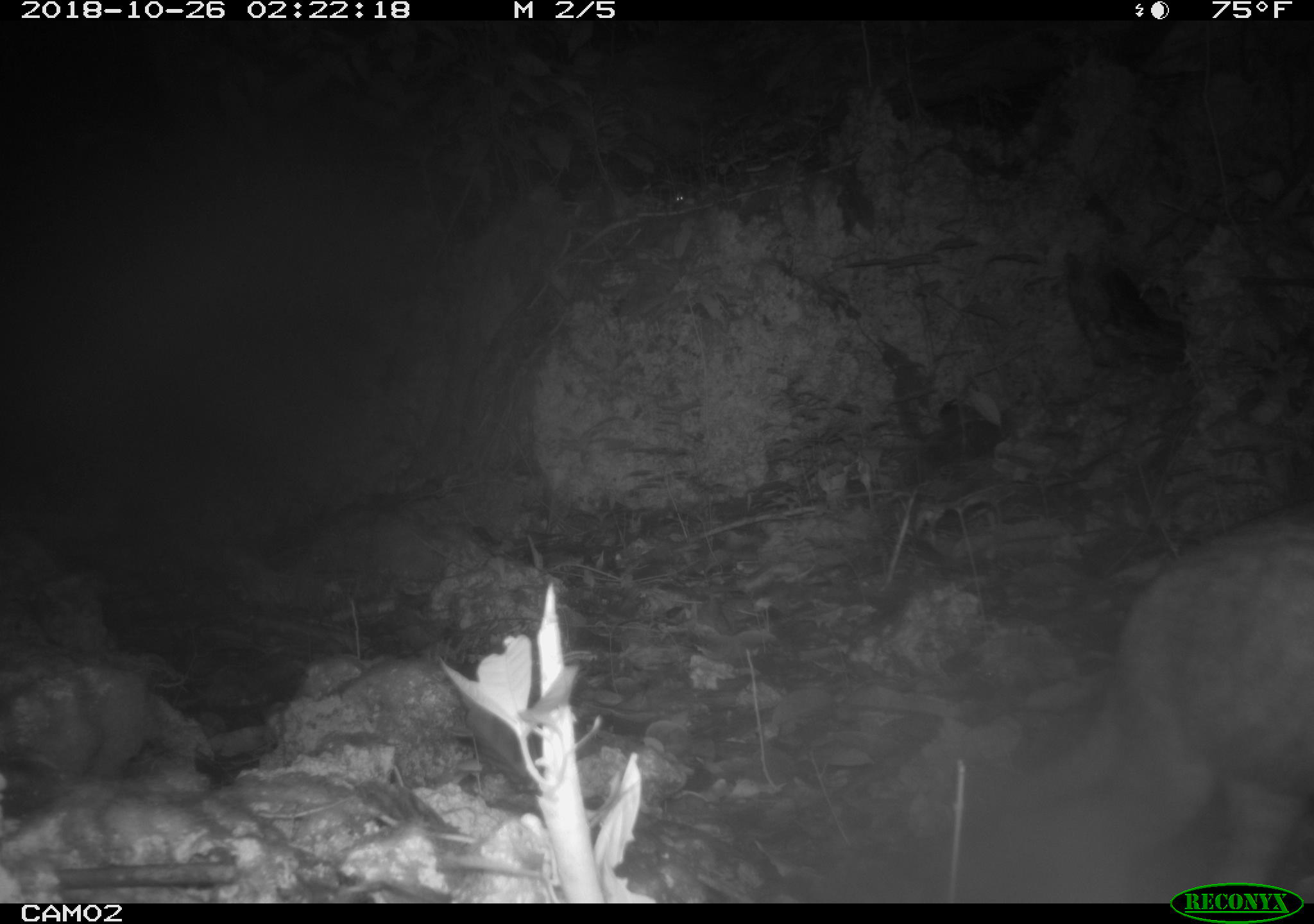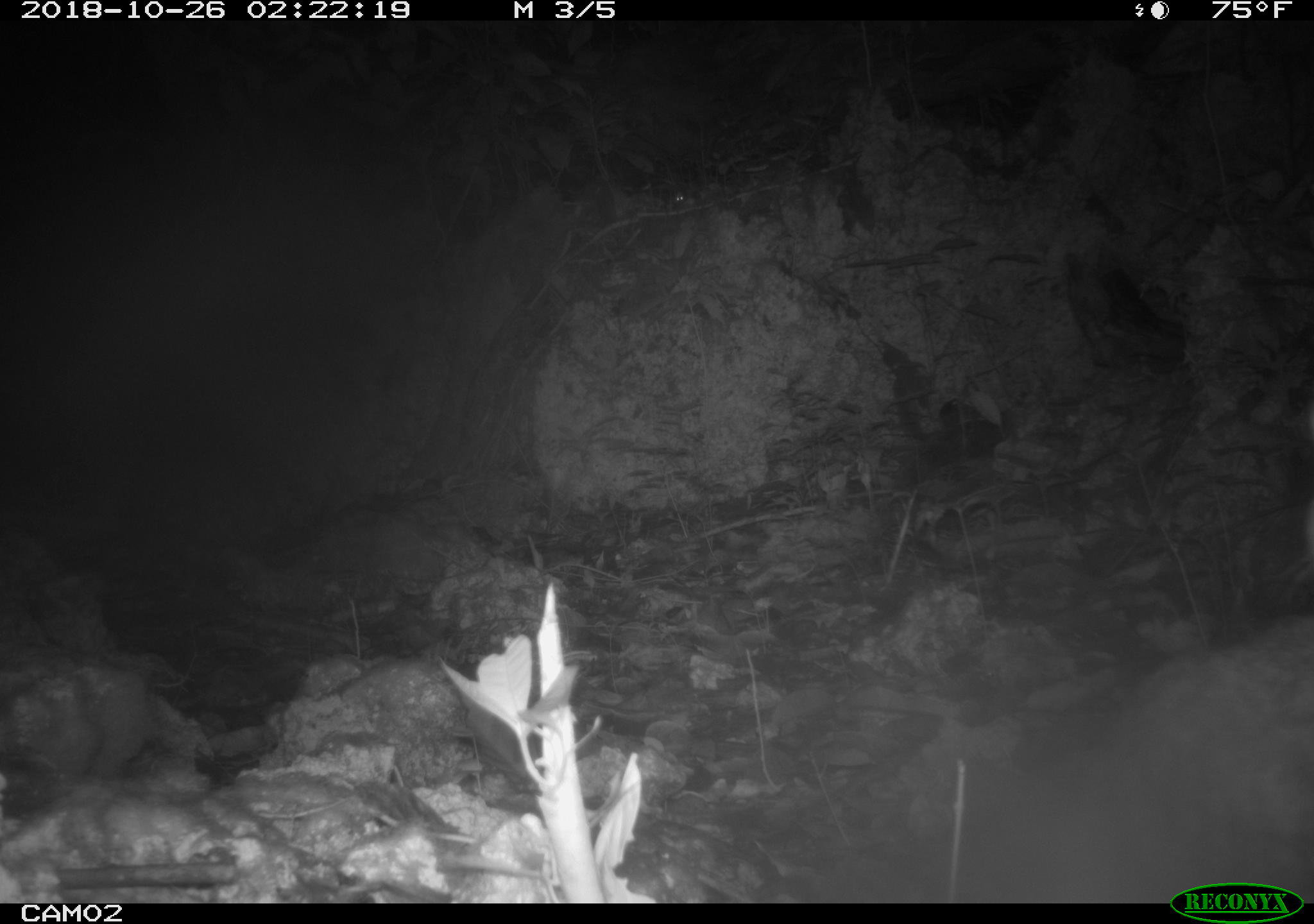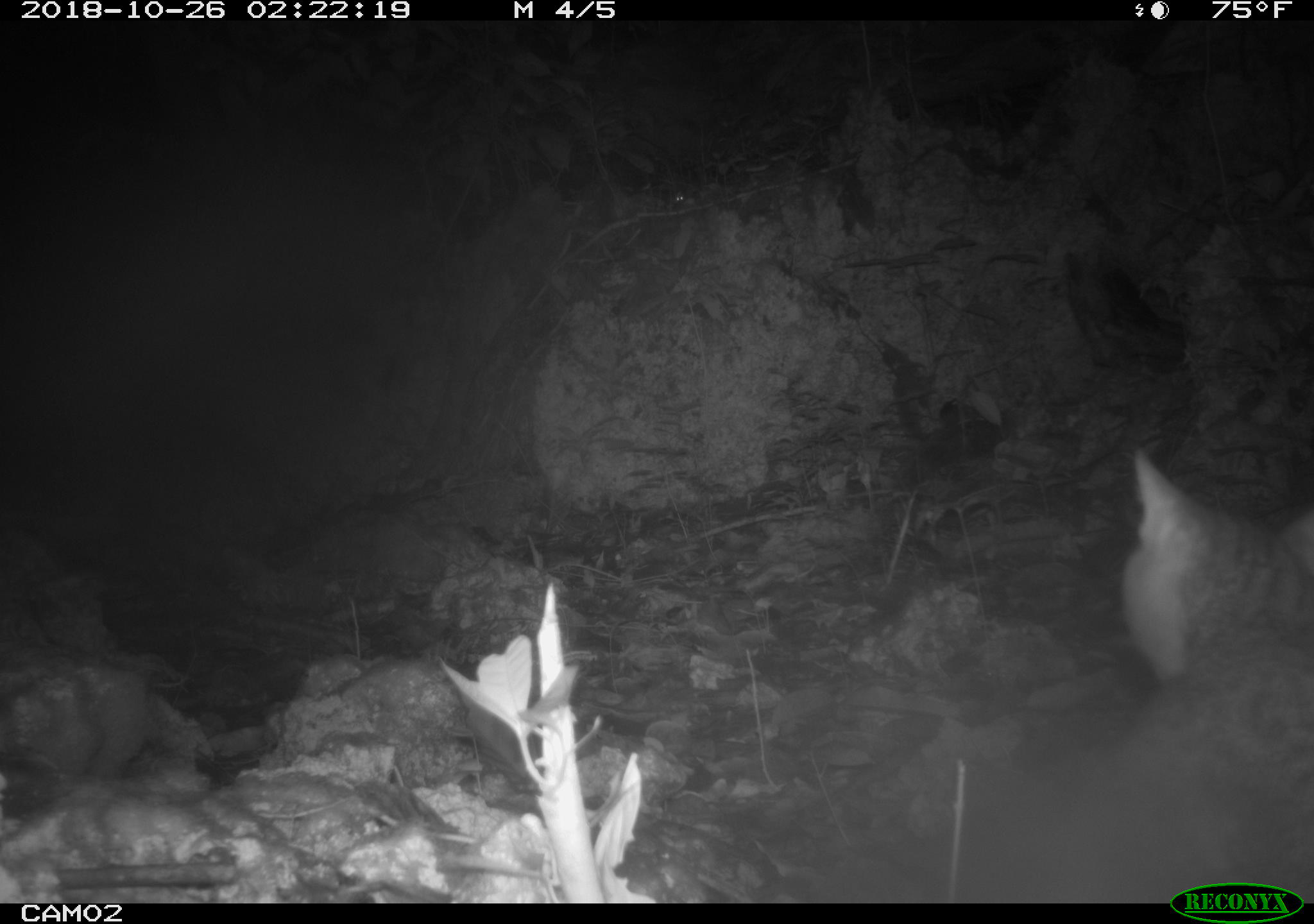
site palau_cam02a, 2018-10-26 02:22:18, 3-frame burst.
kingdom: Animalia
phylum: Chordata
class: Mammalia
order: Carnivora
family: Felidae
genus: Felis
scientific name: Felis catus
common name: cat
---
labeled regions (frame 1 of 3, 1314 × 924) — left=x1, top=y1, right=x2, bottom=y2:
cat: left=957, top=496, right=1314, bottom=916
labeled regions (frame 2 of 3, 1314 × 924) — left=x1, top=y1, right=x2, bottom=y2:
cat: left=1046, top=624, right=1314, bottom=878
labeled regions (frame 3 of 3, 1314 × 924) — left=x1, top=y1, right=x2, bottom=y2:
cat: left=946, top=443, right=1311, bottom=907